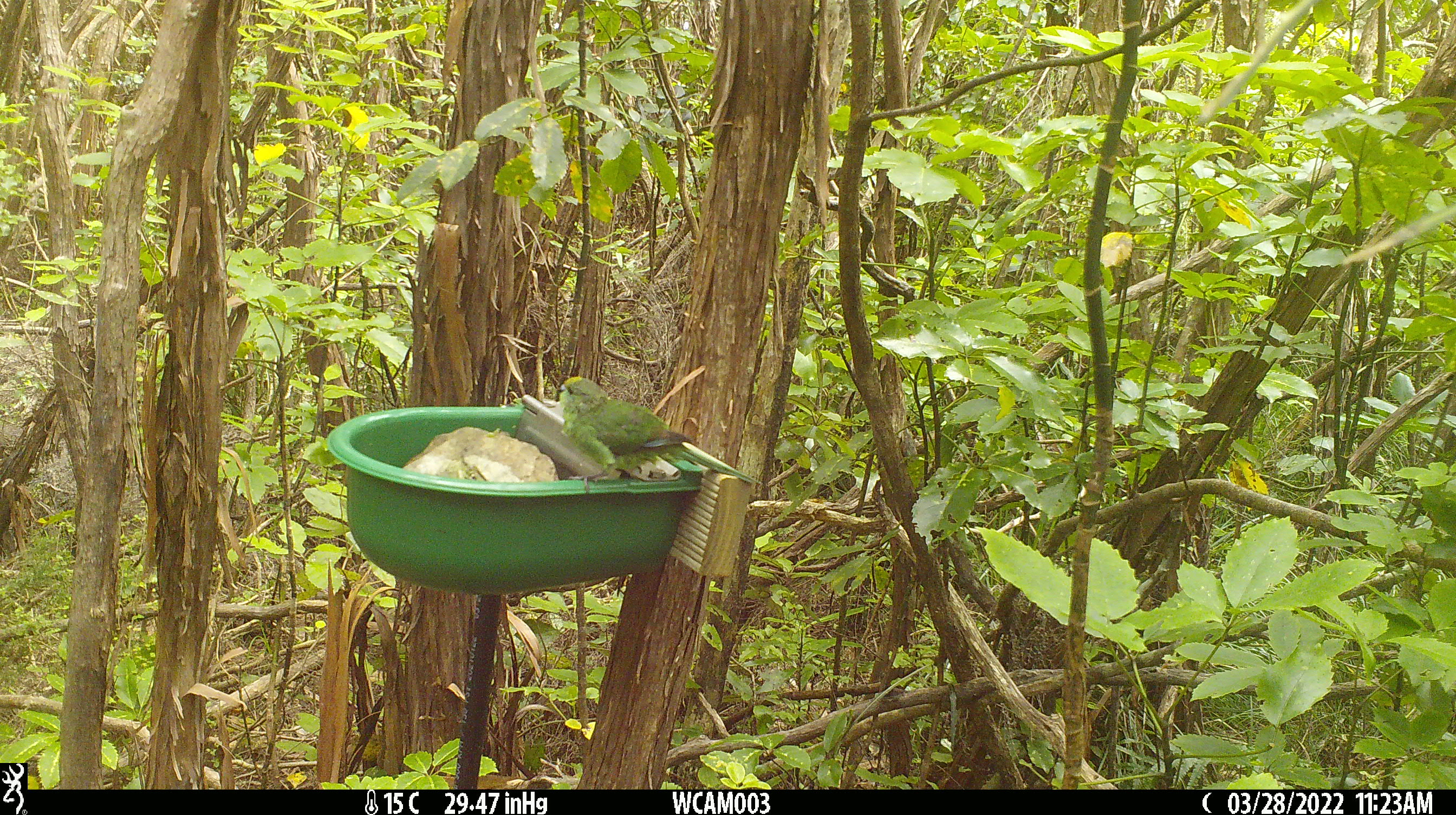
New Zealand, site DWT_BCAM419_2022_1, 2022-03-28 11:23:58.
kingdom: Animalia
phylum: Chordata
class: Aves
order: Psittaciformes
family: Psittaculidae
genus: Cyanoramphus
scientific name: Cyanoramphus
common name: parakeet